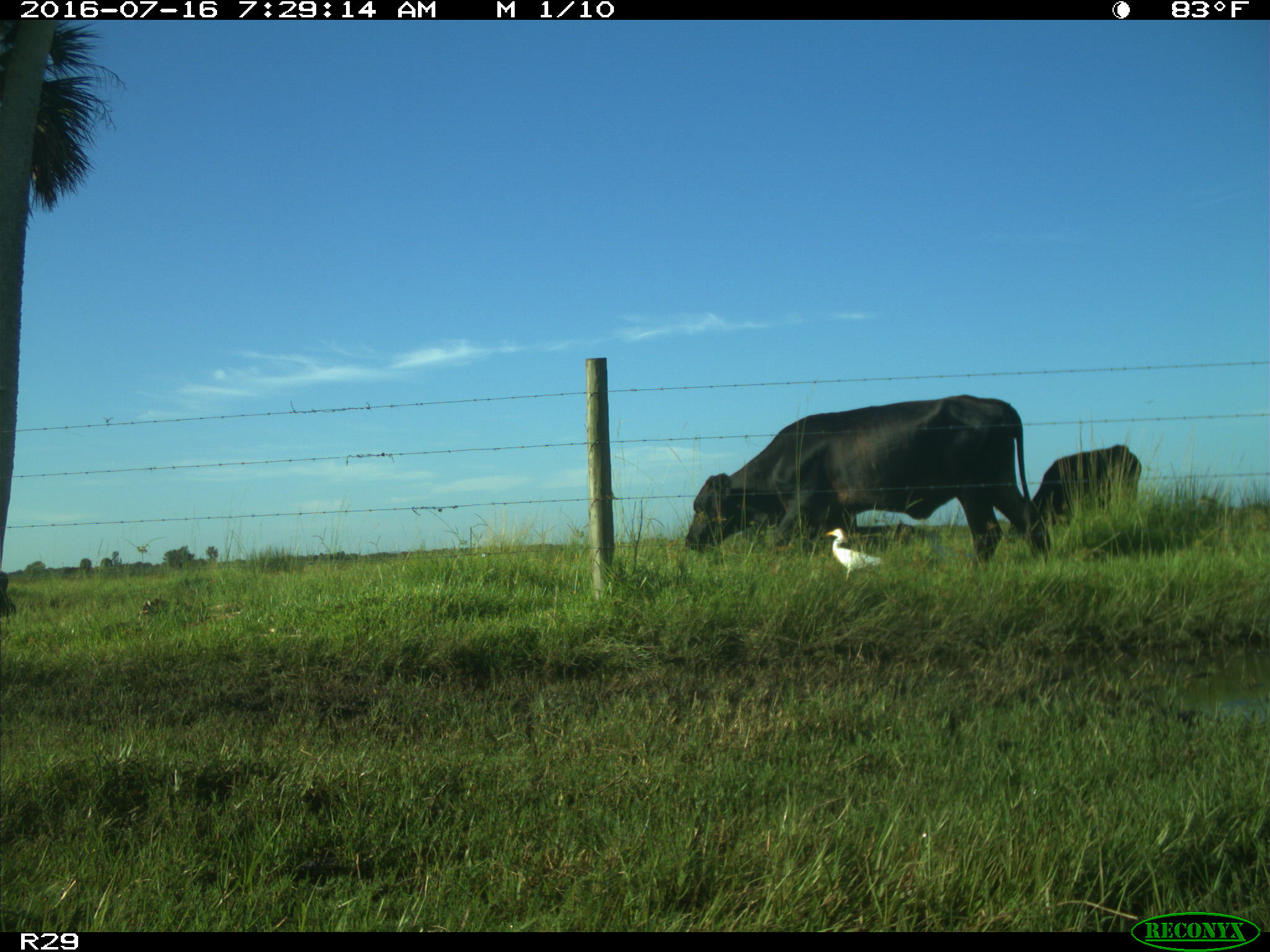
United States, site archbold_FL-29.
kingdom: Animalia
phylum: Chordata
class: Mammalia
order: Artiodactyla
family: Bovidae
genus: Bos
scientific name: Bos taurus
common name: domestic cow